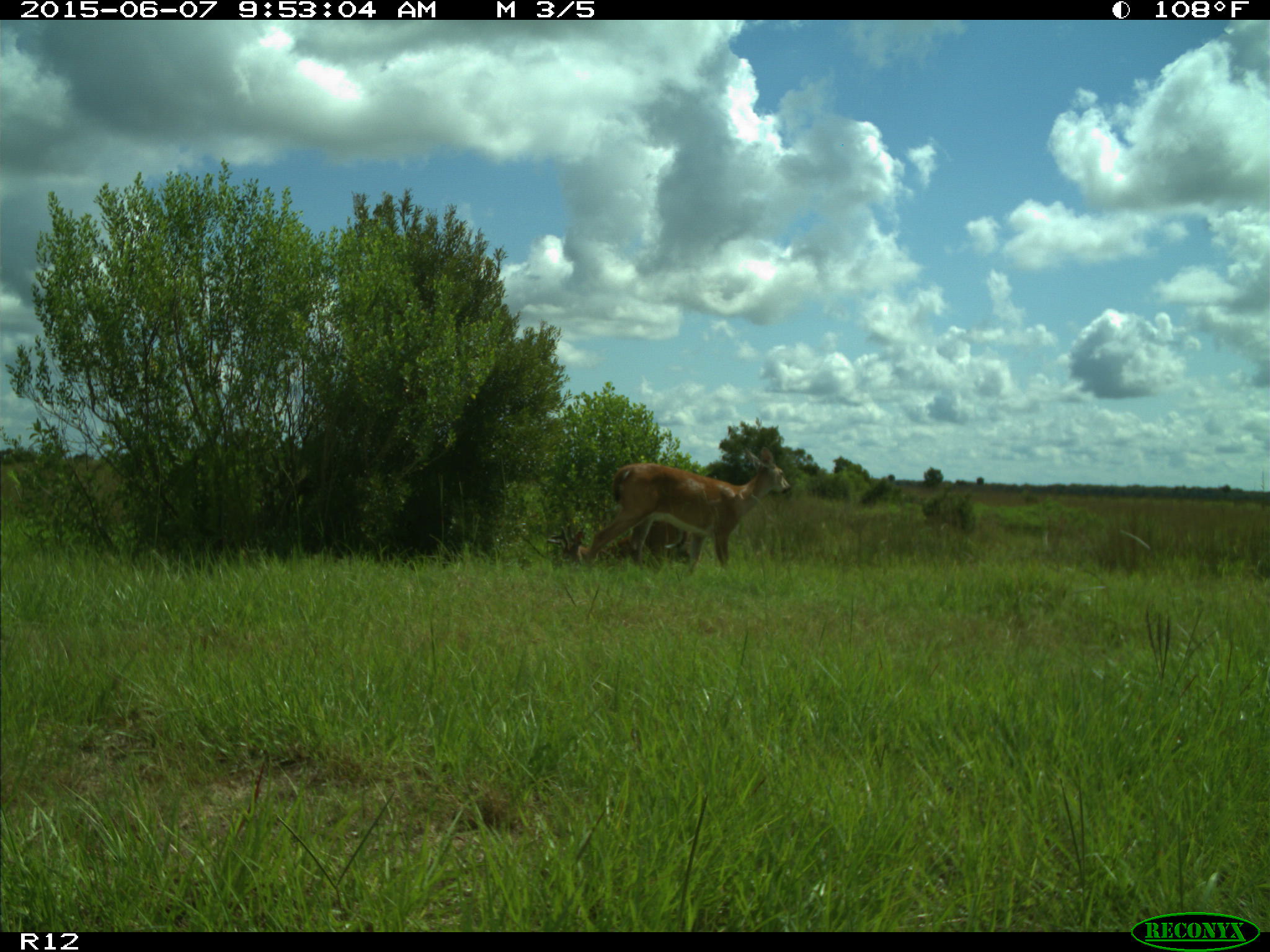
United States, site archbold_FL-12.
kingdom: Animalia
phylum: Chordata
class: Mammalia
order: Artiodactyla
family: Cervidae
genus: Odocoileus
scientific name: Odocoileus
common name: deer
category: unidentified deer